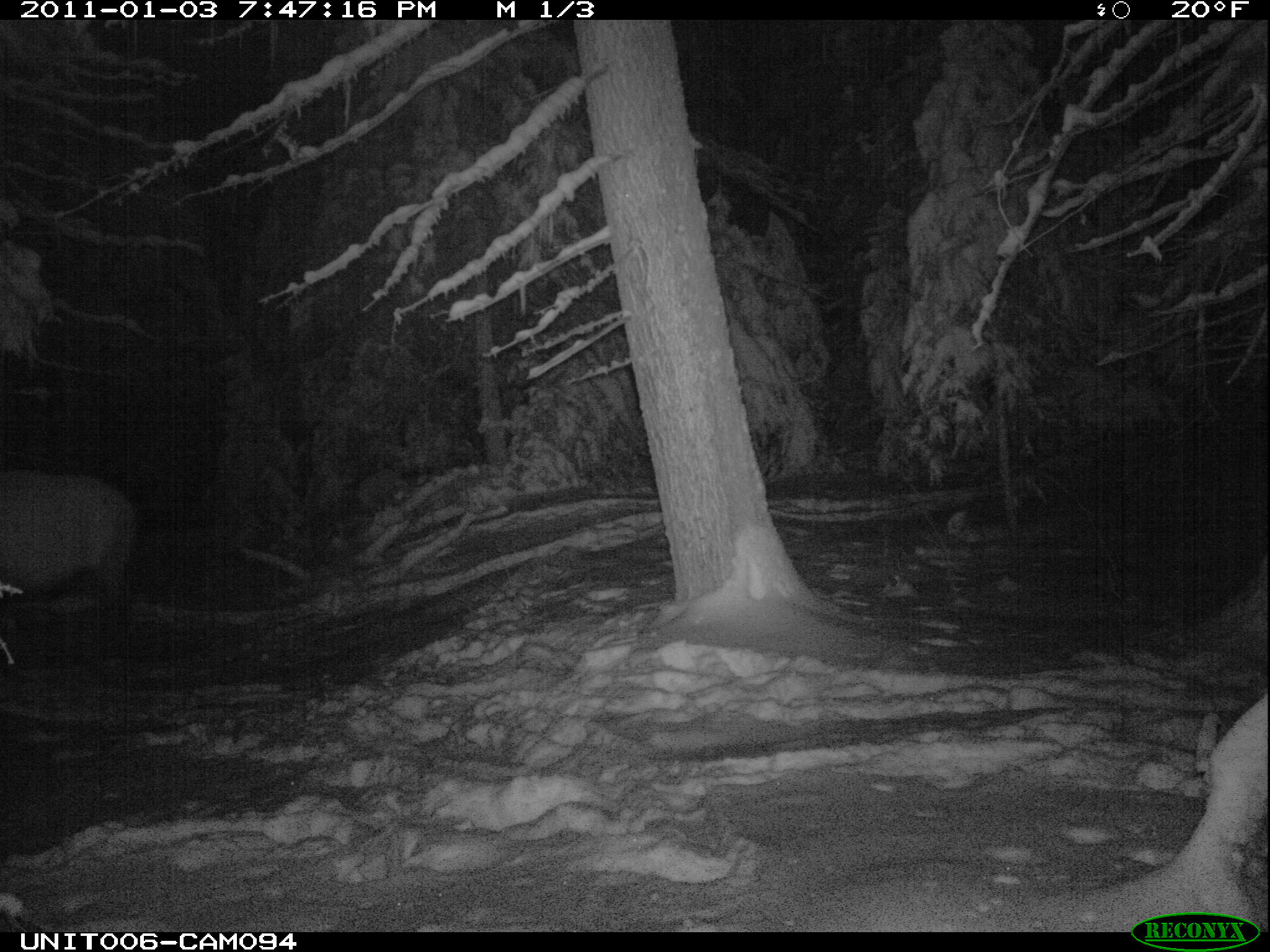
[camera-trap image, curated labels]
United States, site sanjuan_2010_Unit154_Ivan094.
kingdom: Animalia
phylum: Chordata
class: Mammalia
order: Artiodactyla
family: Cervidae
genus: Cervus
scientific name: Cervus elaphus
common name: red deer